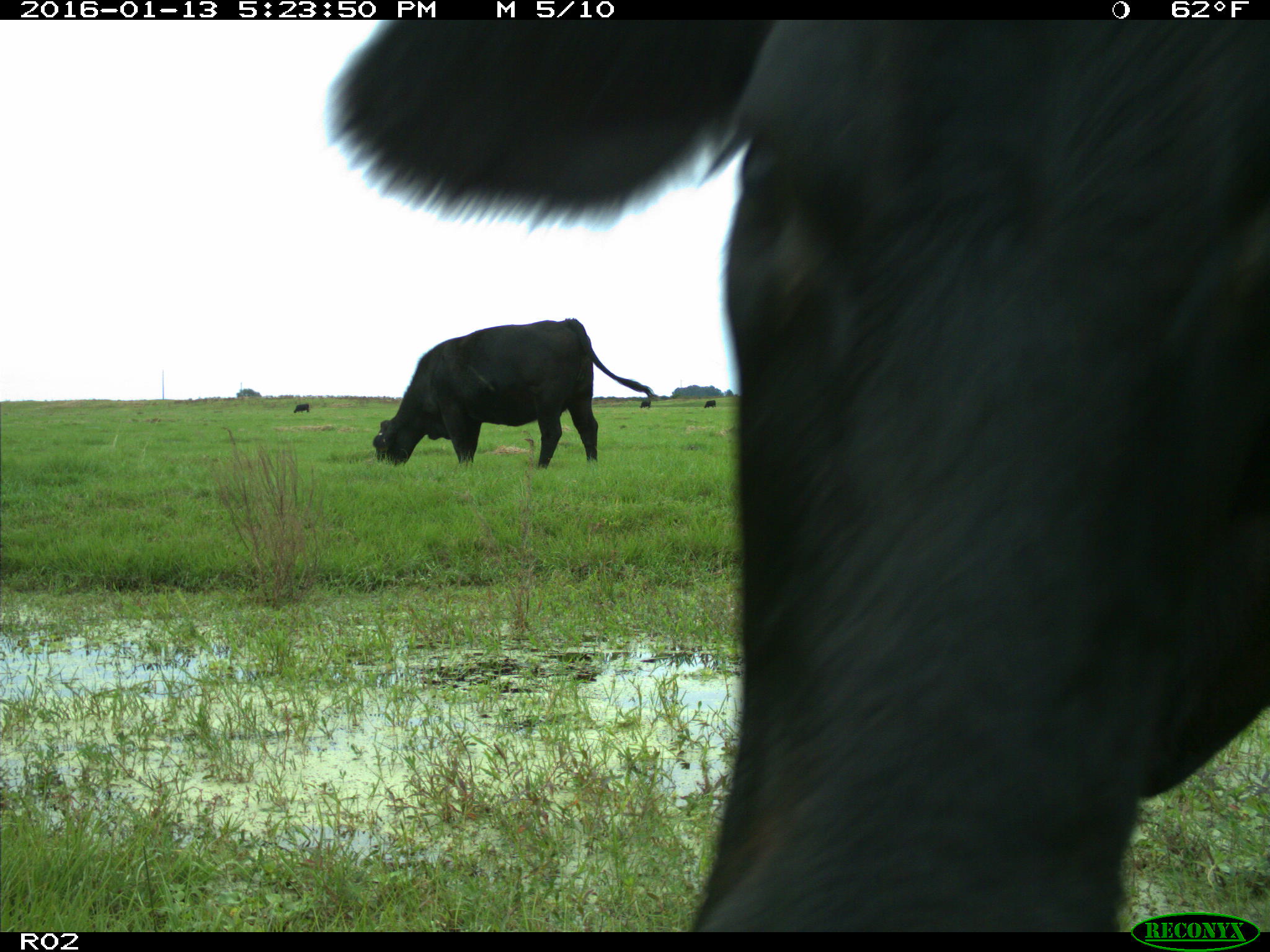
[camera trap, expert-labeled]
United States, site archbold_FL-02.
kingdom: Animalia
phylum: Chordata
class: Mammalia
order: Artiodactyla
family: Bovidae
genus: Bos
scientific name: Bos taurus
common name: domestic cow